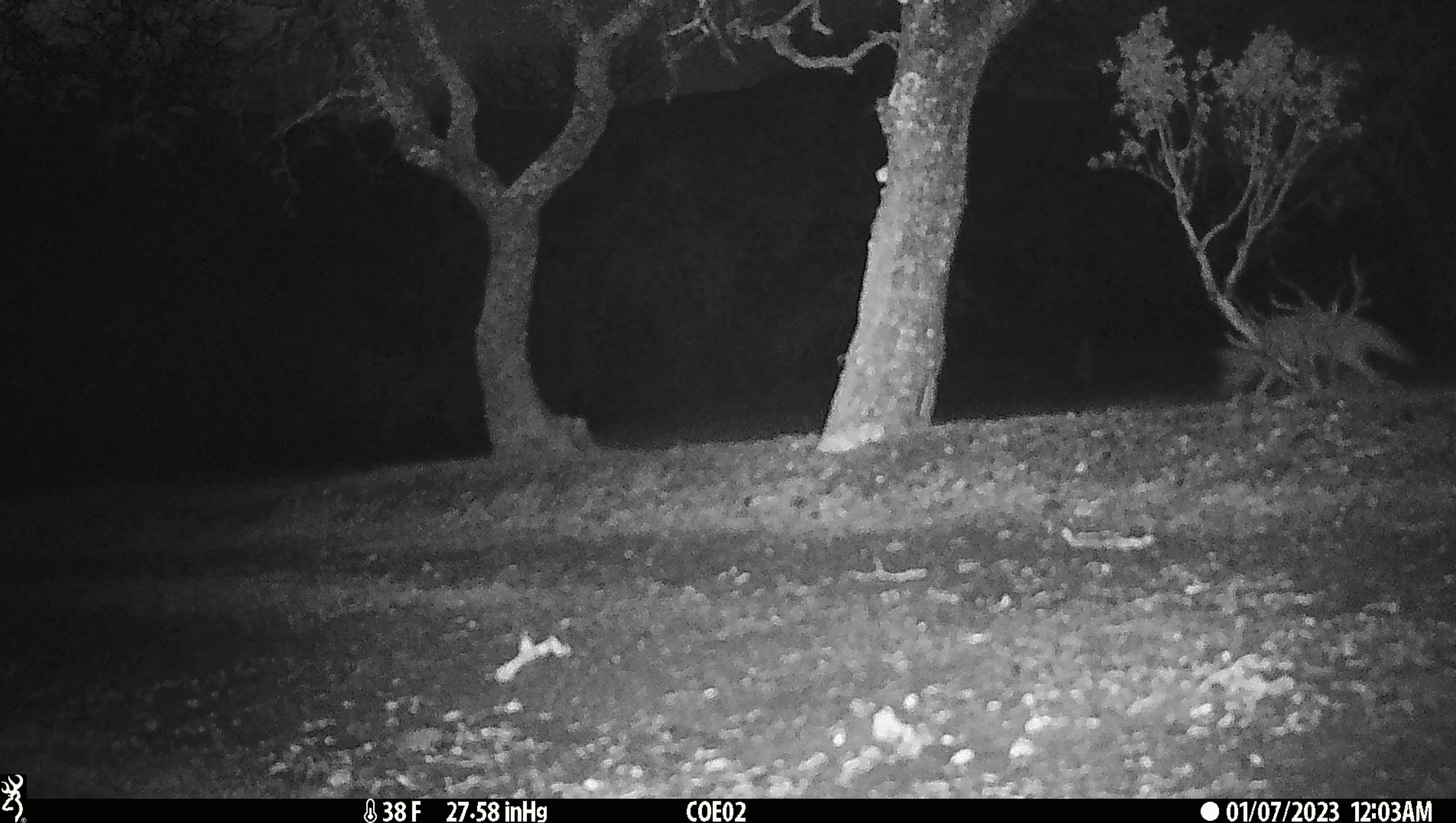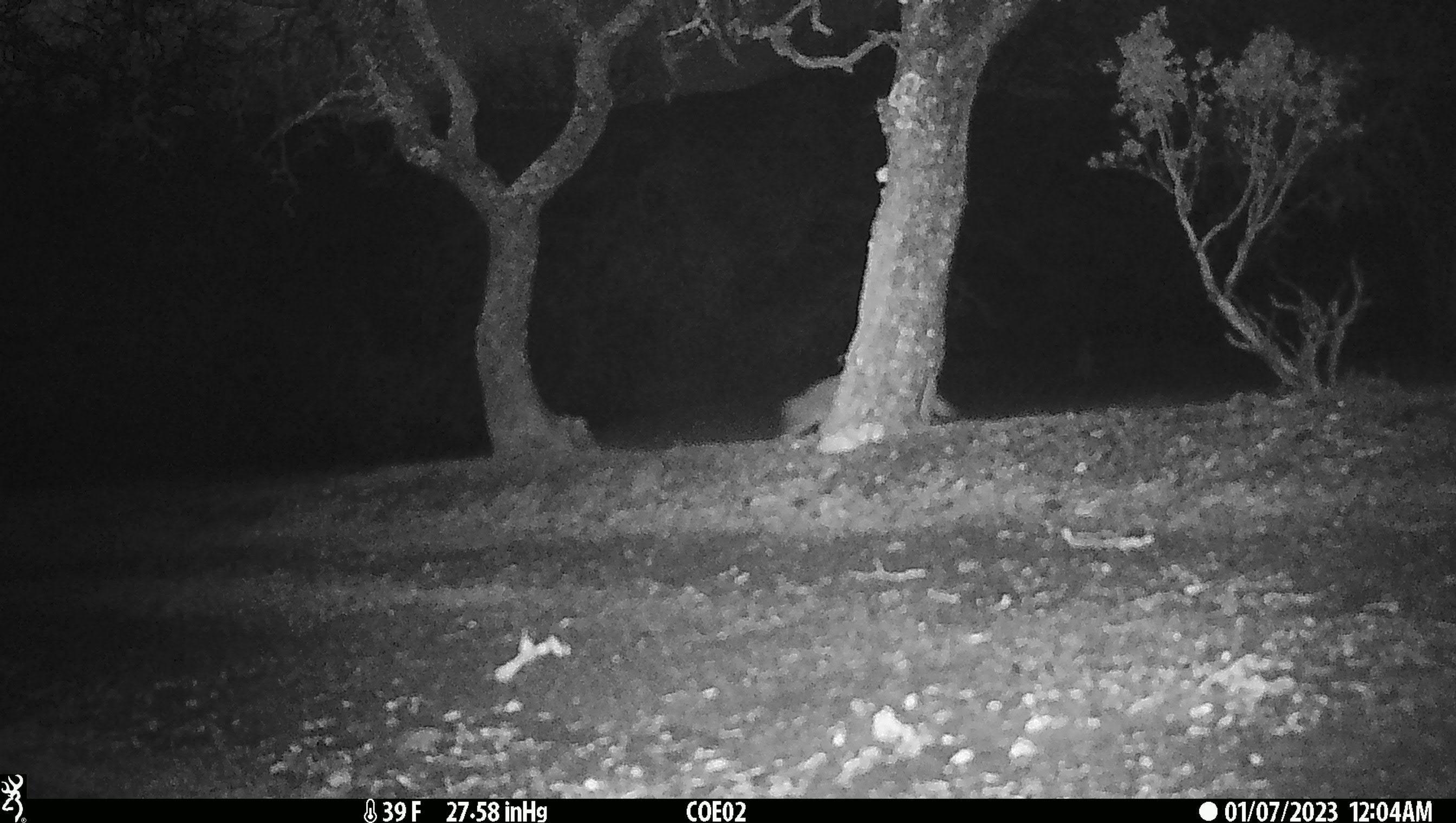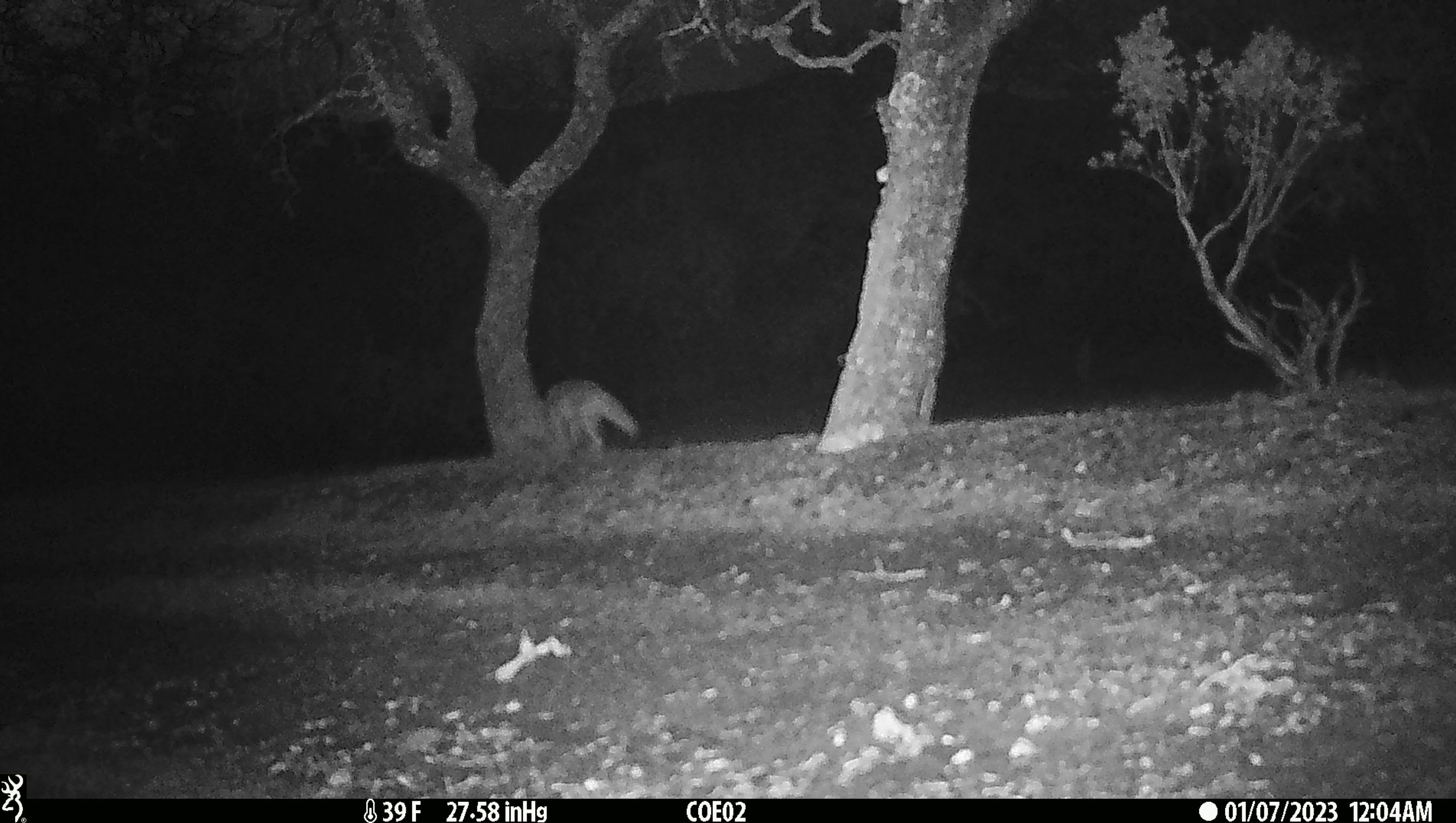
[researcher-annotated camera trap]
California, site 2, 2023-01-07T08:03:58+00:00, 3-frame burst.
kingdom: Animalia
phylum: Chordata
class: Mammalia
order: Carnivora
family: Canidae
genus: Canis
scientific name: Canis latrans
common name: coyote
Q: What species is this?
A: Coyote (Canis latrans).